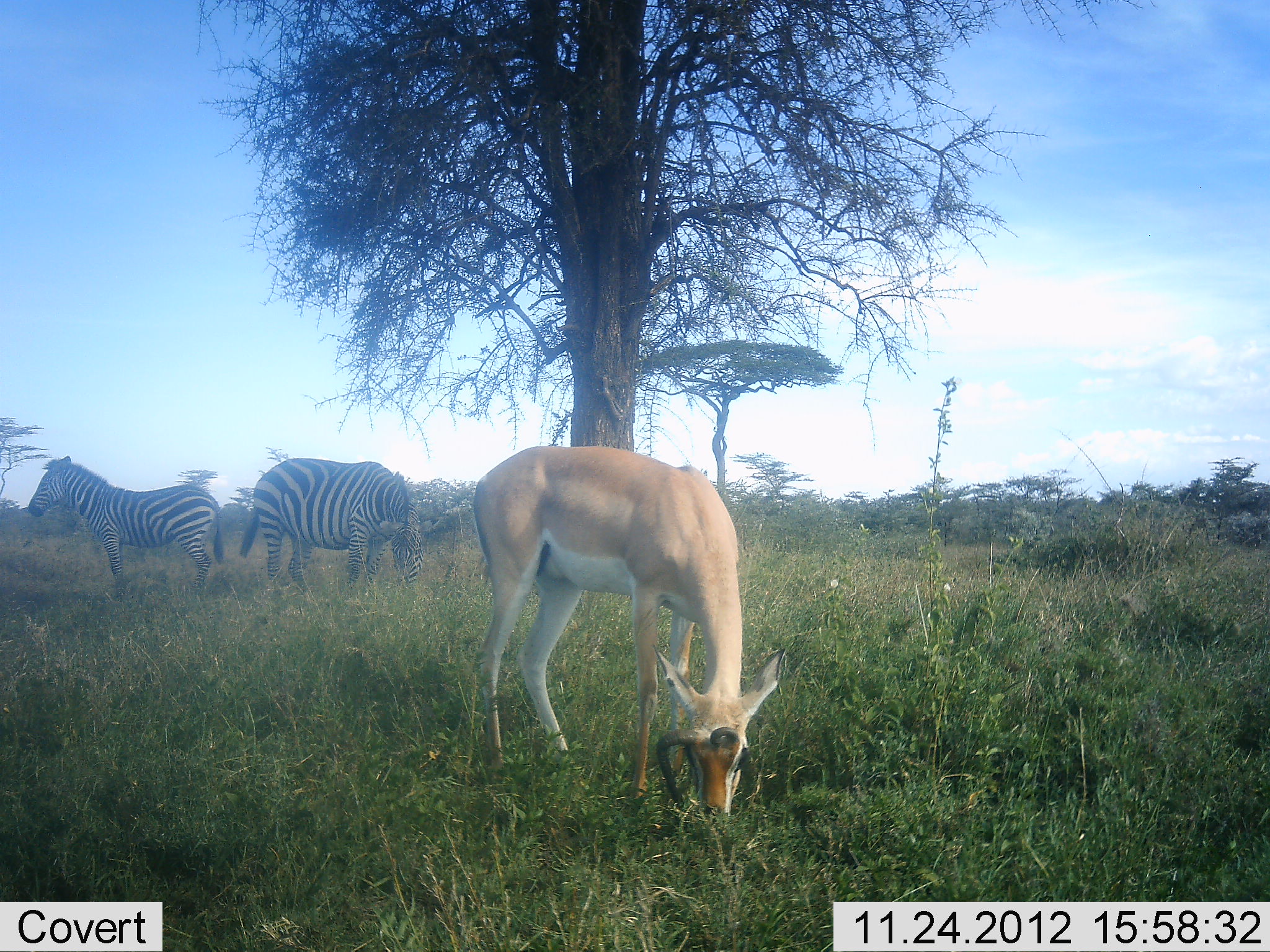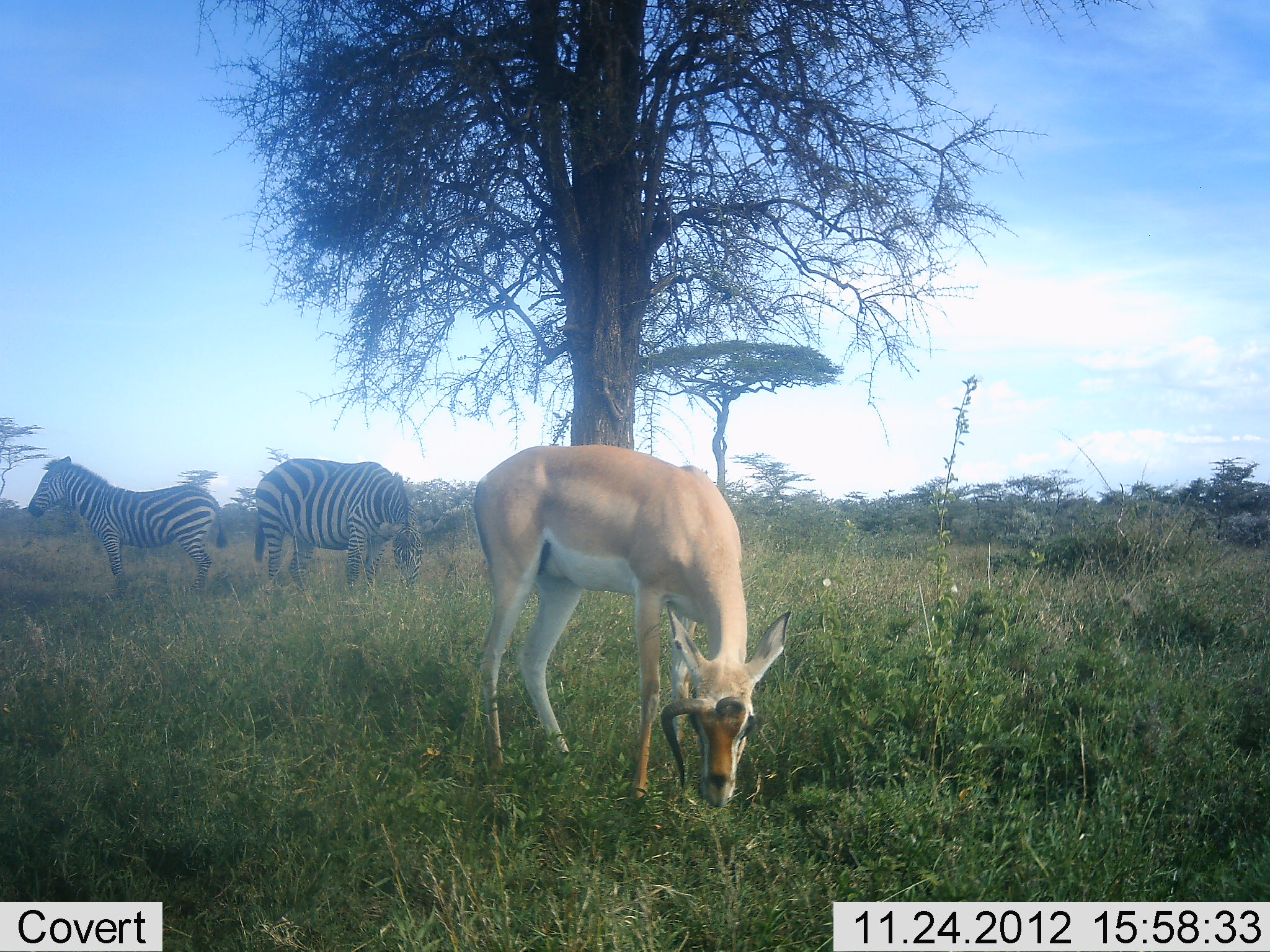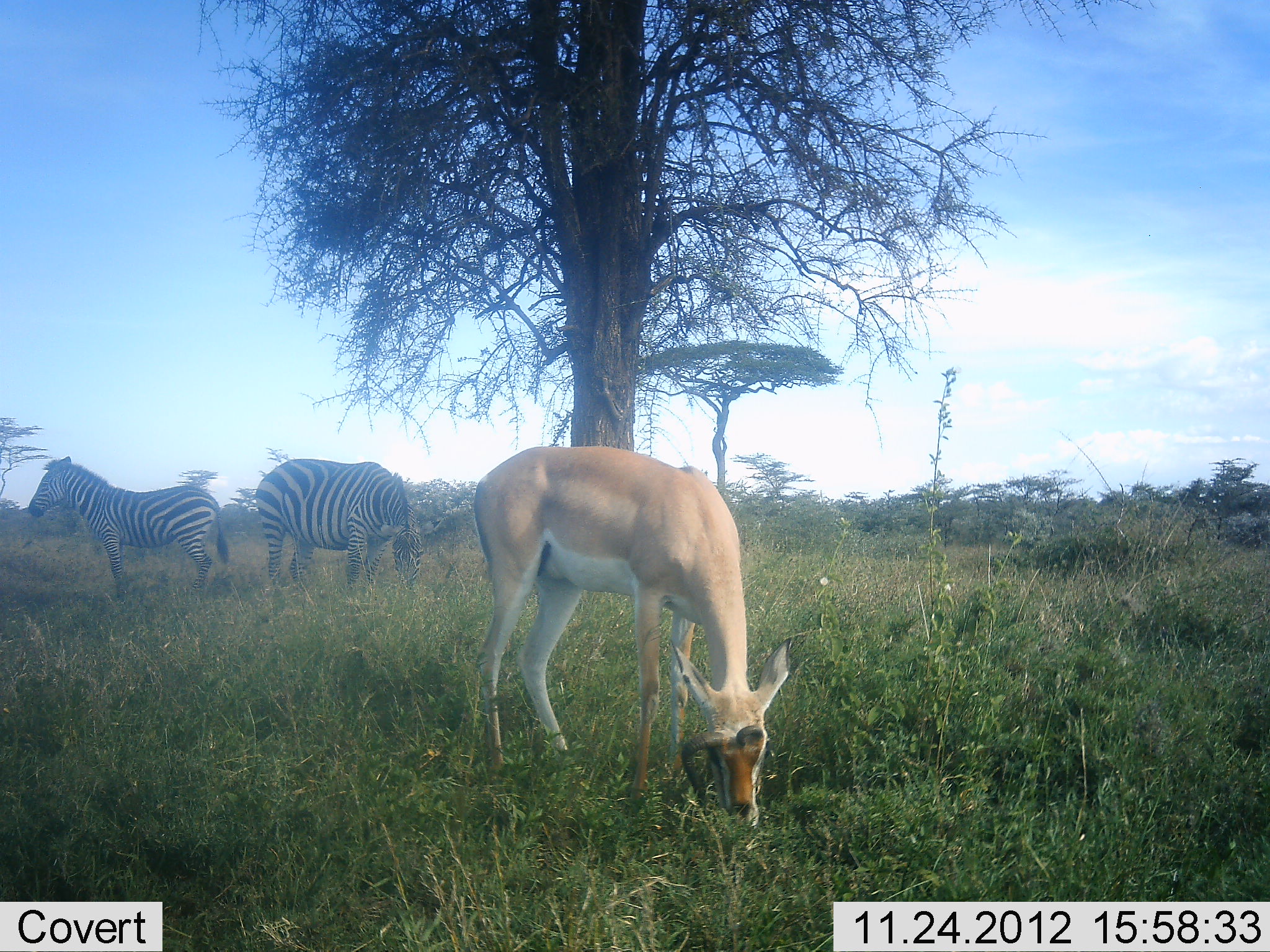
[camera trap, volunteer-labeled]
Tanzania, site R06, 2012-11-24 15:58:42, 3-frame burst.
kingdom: Animalia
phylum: Chordata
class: Mammalia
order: Artiodactyla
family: Bovidae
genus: Nanger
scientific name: Nanger granti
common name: grant's gazelle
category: gazellegrants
Gazellegrants (grant's gazelle) (Nanger granti), count 1. Behavior (volunteer vote fractions): standing 0%, resting 0%, moving 0%, interacting 0%. Young present (vote fraction): 0%. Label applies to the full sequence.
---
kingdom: Animalia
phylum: Chordata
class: Mammalia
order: Perissodactyla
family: Equidae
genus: Equus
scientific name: Equus quagga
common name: plains zebra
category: zebra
Zebra (plains zebra) (Equus quagga), count 2. Behavior (volunteer vote fractions): standing 100%, resting 0%, moving 0%, interacting 0%. Young present (vote fraction): 0%. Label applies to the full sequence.